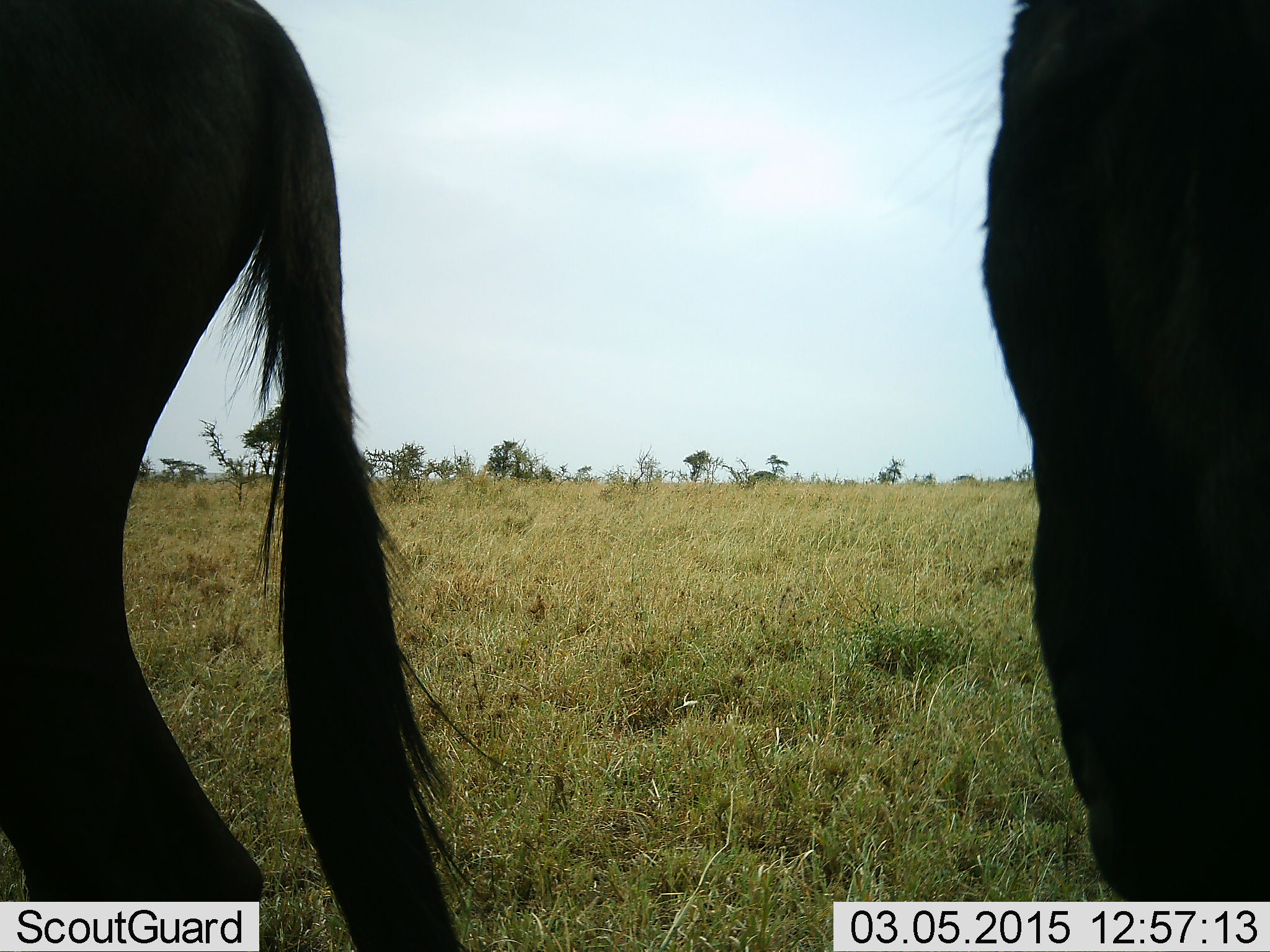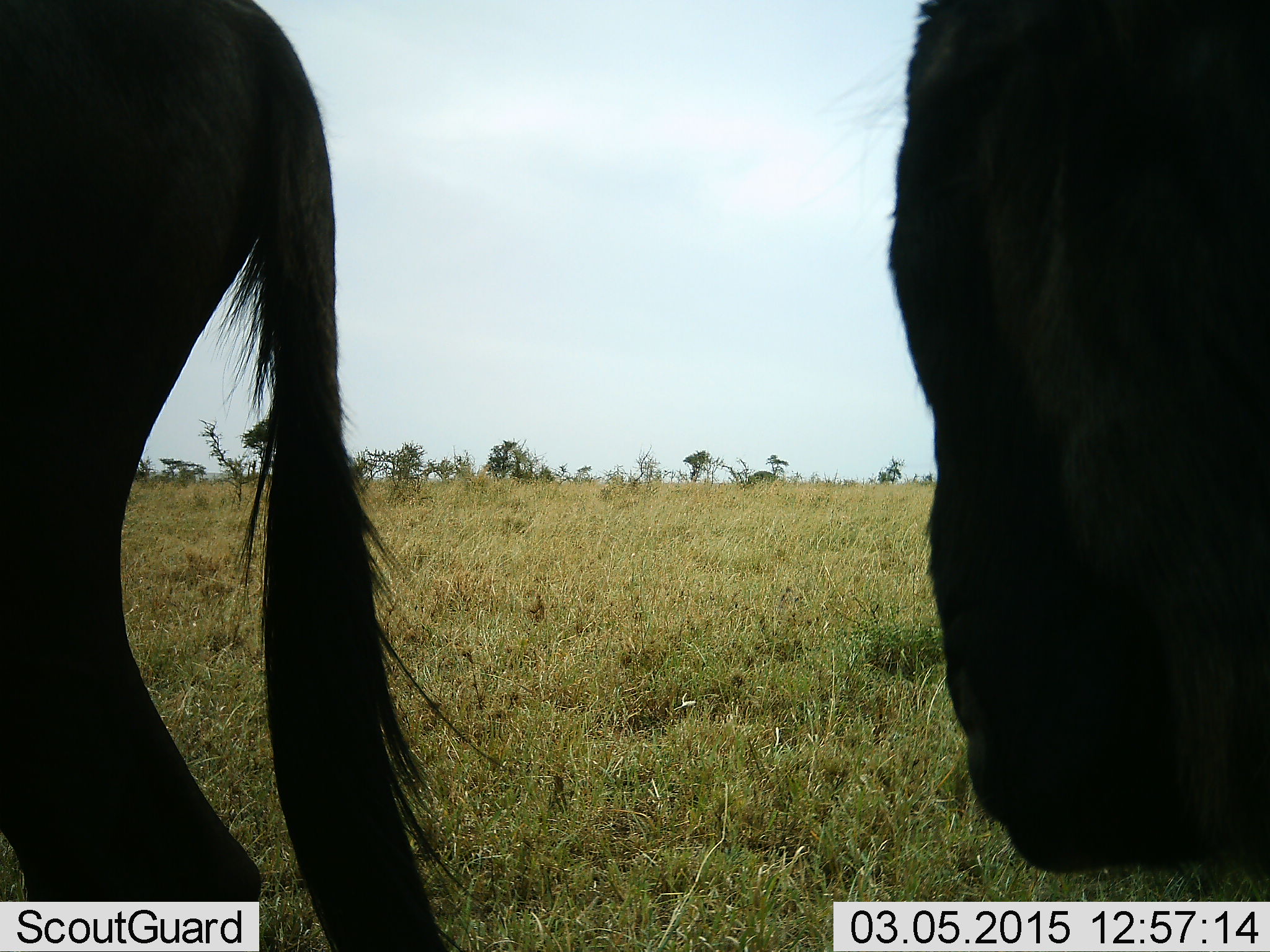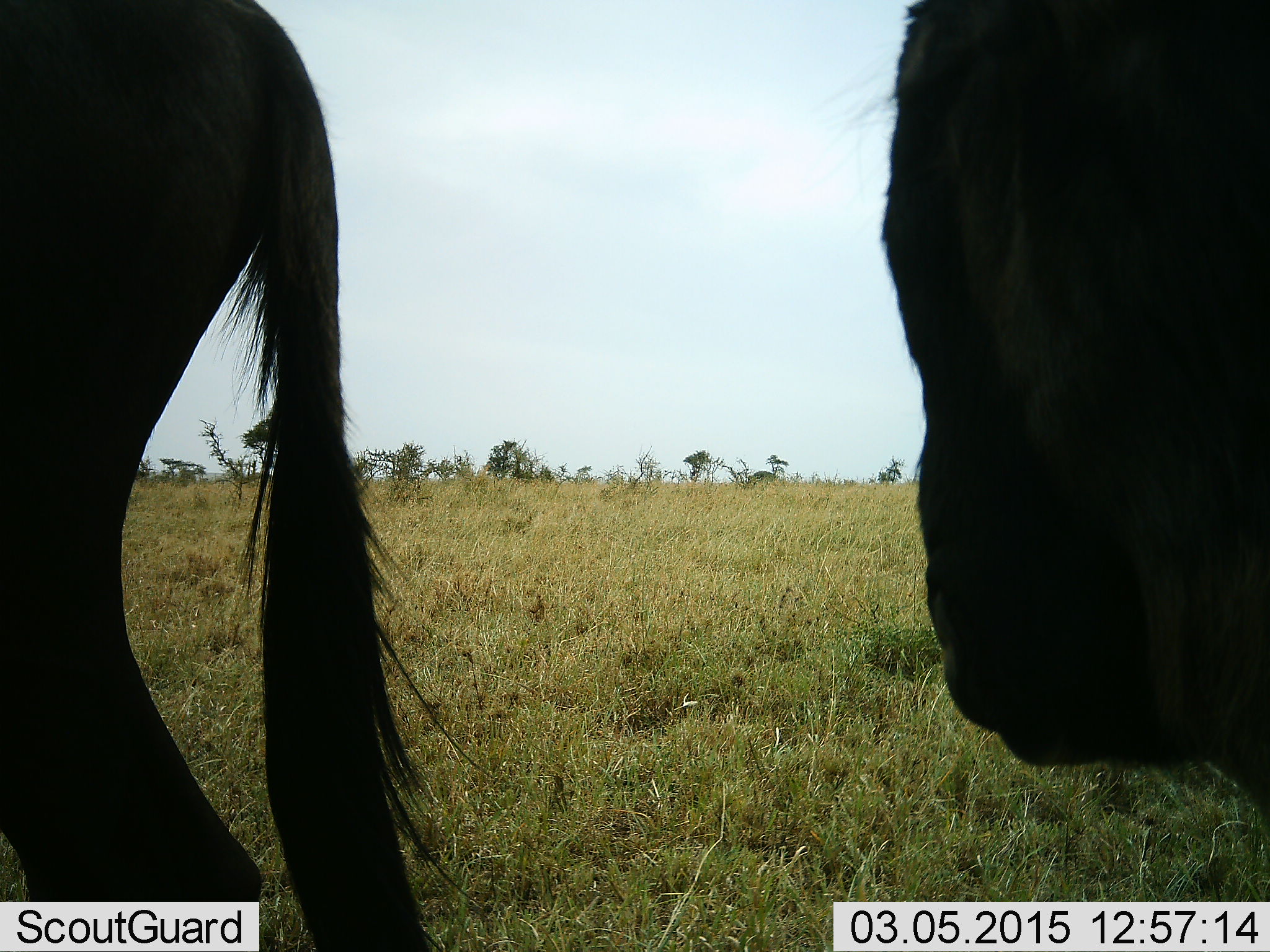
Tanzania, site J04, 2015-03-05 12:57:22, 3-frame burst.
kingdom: Animalia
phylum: Chordata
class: Mammalia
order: Artiodactyla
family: Bovidae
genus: Connochaetes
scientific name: Connochaetes taurinus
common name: blue wildebeest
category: wildebeest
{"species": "wildebeest (blue wildebeest) (Connochaetes taurinus)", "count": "2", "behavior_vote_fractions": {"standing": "90%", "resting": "0%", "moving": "10%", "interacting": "0%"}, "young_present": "0%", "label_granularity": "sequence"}